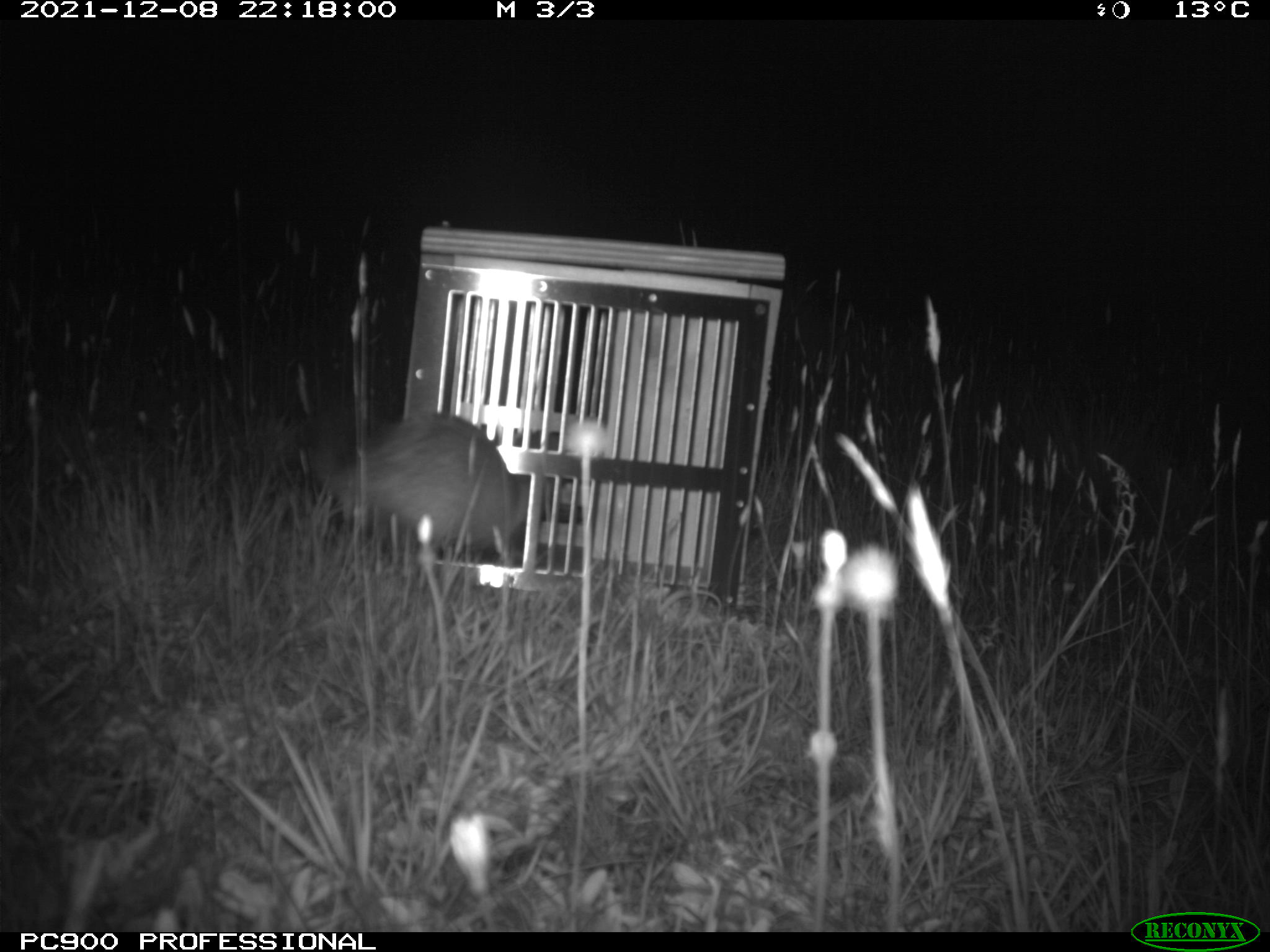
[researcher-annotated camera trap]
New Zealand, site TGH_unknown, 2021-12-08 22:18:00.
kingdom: Animalia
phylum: Chordata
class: Mammalia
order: Carnivora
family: Mustelidae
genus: Mustela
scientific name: Mustela furo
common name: ferret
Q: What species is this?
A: Ferret (Mustela furo).